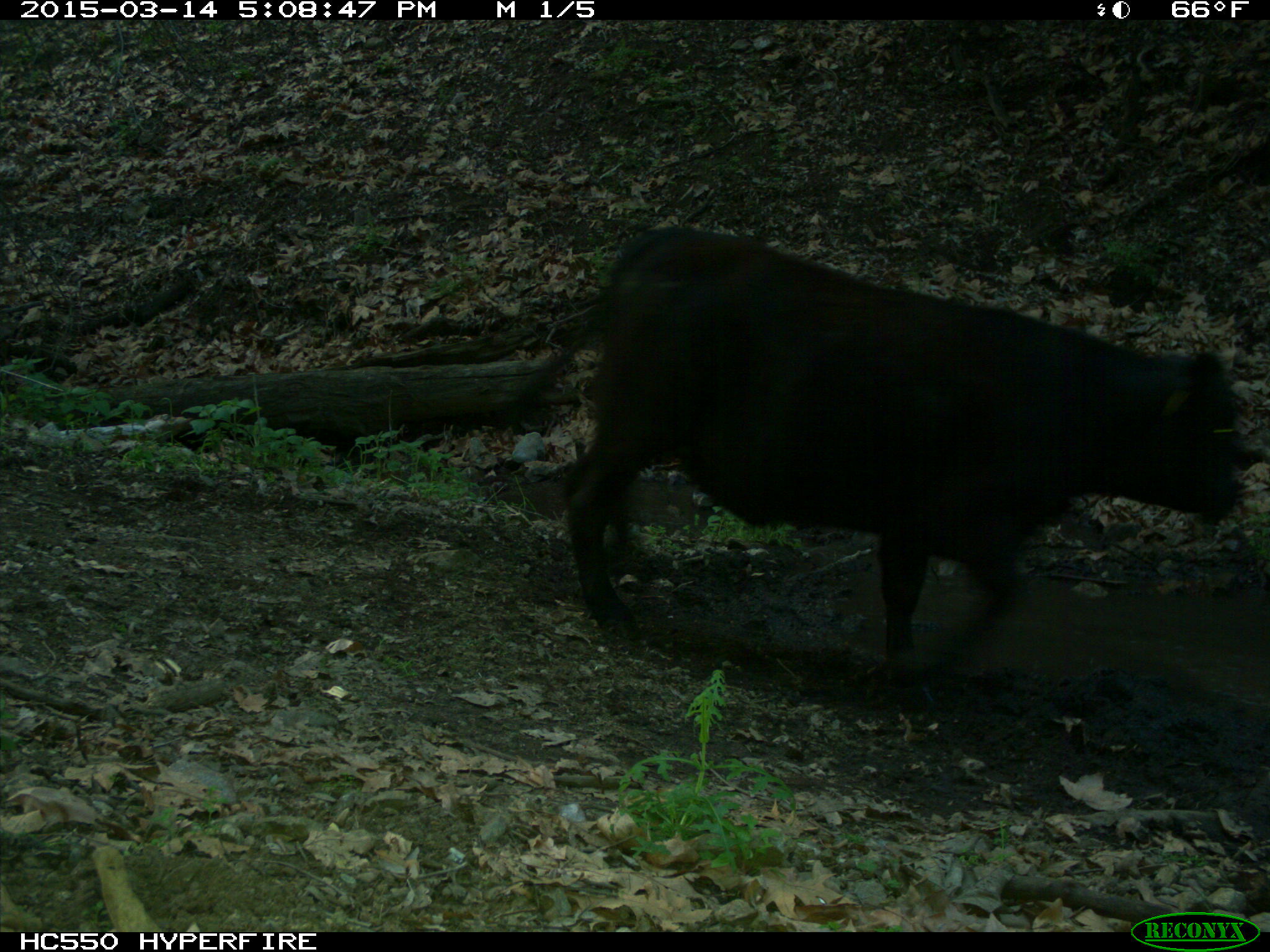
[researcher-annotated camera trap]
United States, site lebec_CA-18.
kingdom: Animalia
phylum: Chordata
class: Mammalia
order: Artiodactyla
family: Bovidae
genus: Bos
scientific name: Bos taurus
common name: domestic cow